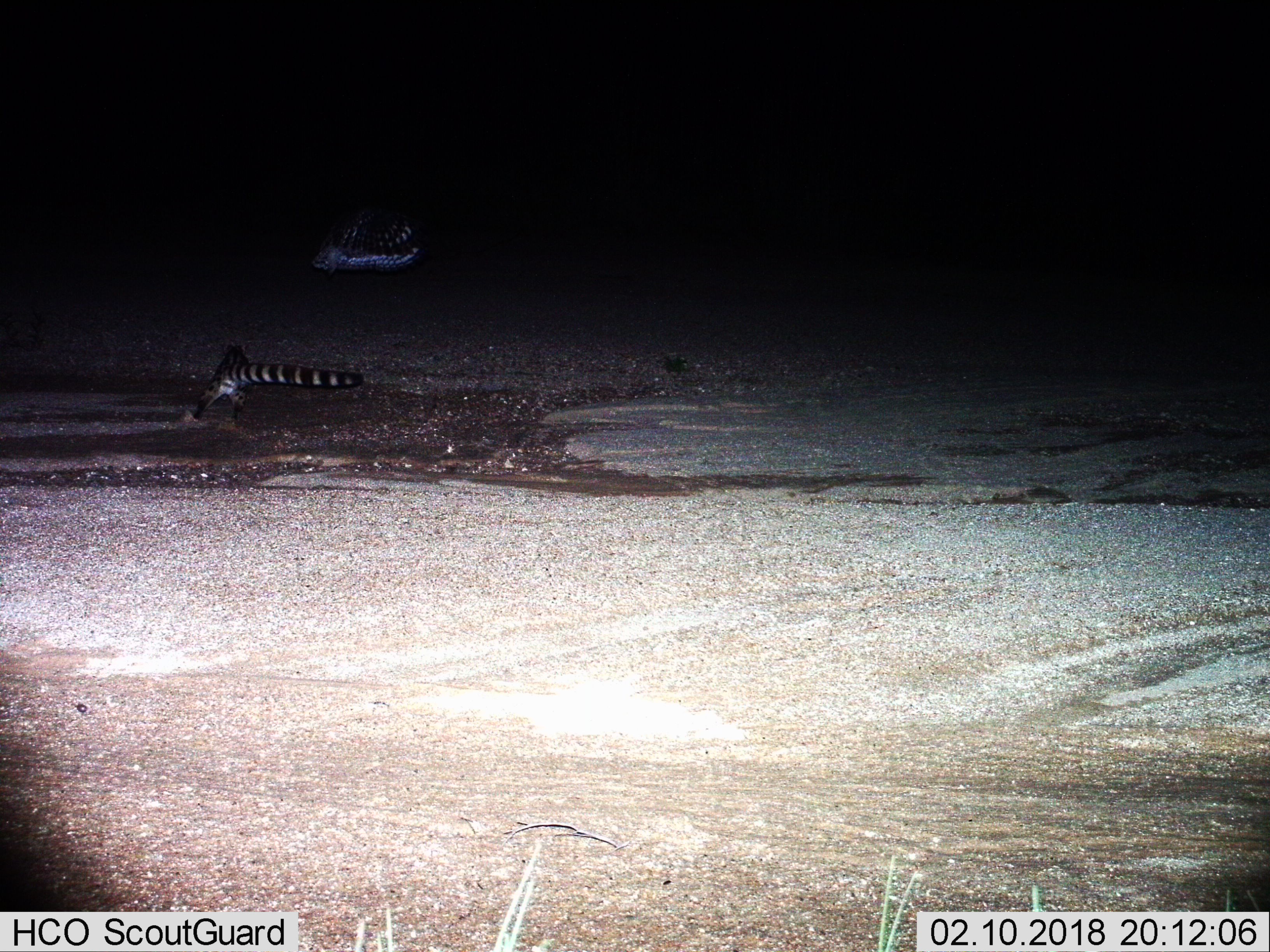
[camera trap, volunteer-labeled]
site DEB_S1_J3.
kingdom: Animalia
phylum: Chordata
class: Mammalia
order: Carnivora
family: Viverridae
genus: Genetta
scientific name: Genetta genetta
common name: small-spotted genet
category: genetcommonsmallspotted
Genetcommonsmallspotted (small-spotted genet) (Genetta genetta), count 1. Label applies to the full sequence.